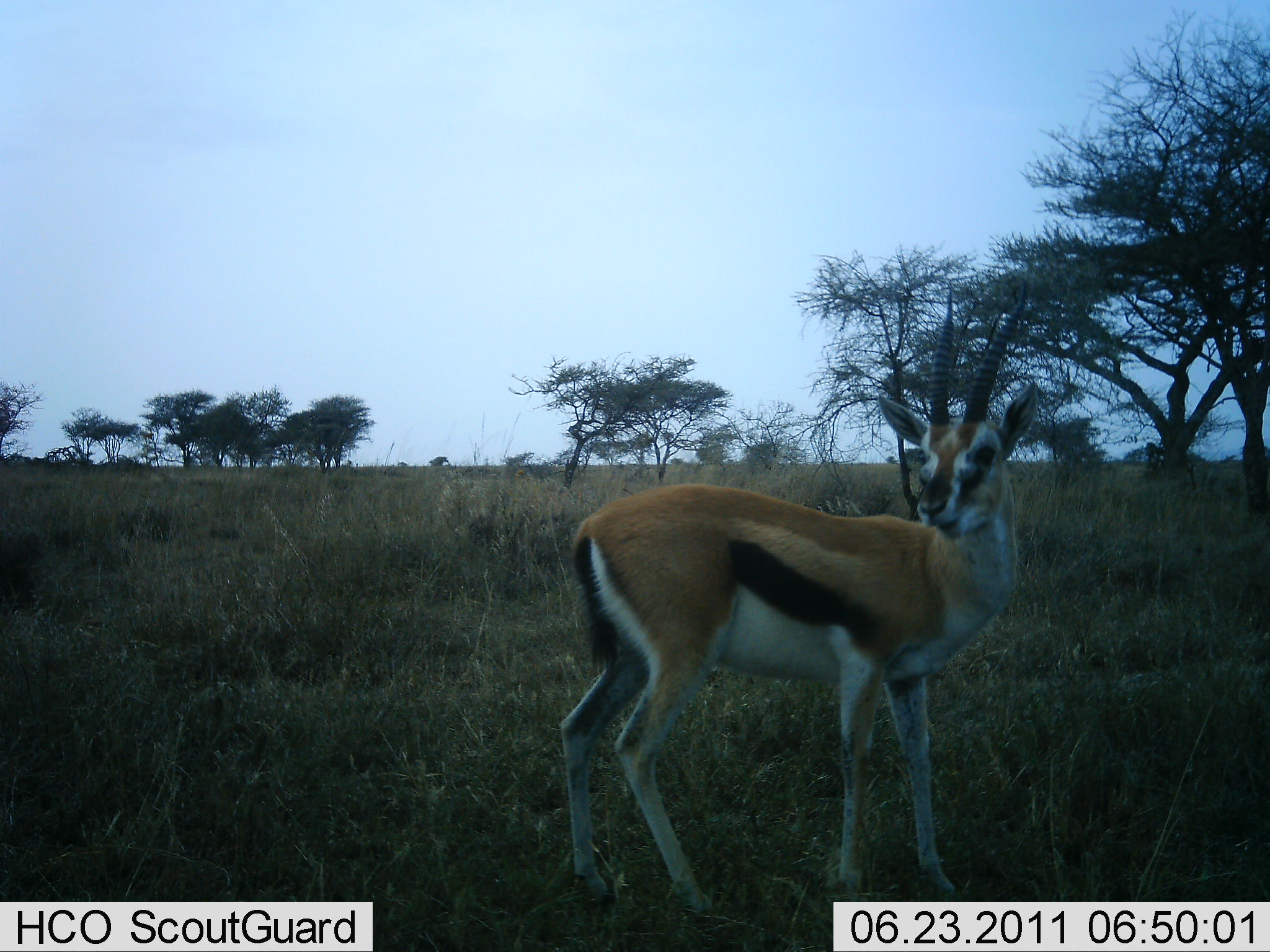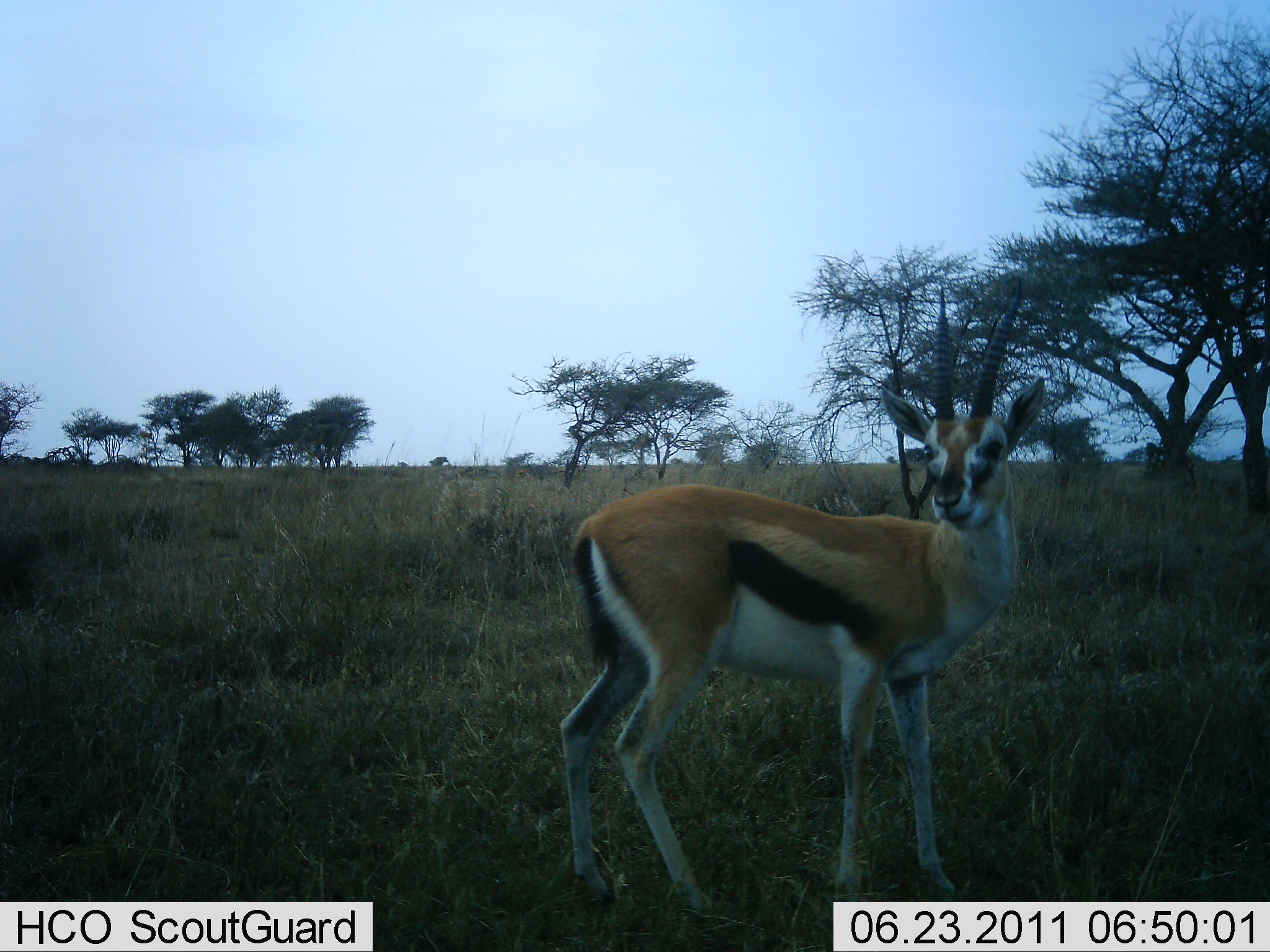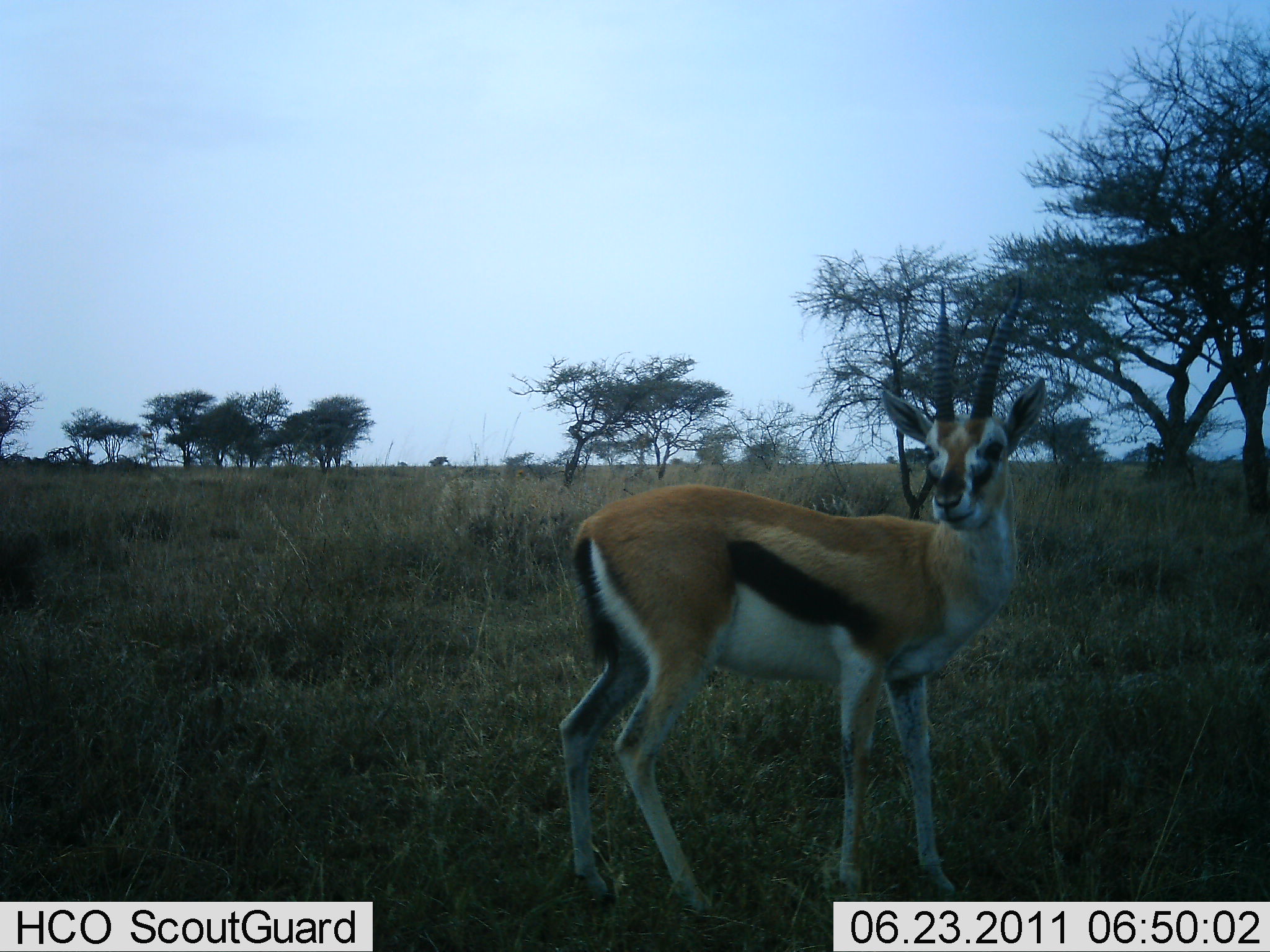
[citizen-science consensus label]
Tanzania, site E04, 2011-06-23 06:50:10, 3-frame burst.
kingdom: Animalia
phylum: Chordata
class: Mammalia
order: Artiodactyla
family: Bovidae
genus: Eudorcas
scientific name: Eudorcas thomsonii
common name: thomson's gazelle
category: gazellethomsons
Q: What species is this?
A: Gazellethomsons (thomson's gazelle) (Eudorcas thomsonii).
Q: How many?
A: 1.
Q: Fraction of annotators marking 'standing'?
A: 100%.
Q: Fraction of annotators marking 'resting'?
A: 0%.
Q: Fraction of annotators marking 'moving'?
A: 0%.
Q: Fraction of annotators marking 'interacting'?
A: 0%.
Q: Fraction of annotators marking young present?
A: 0%.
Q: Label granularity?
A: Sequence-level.